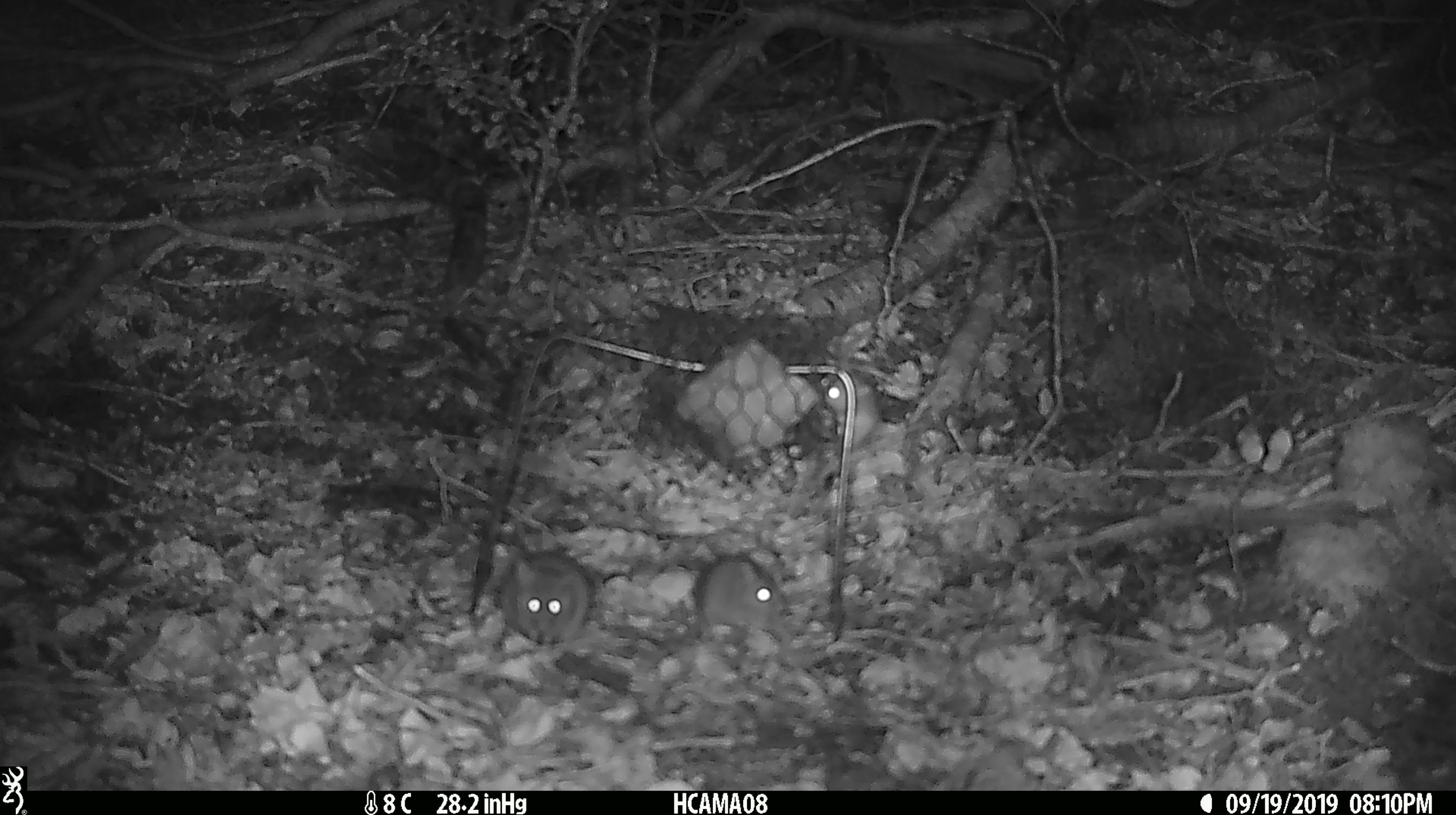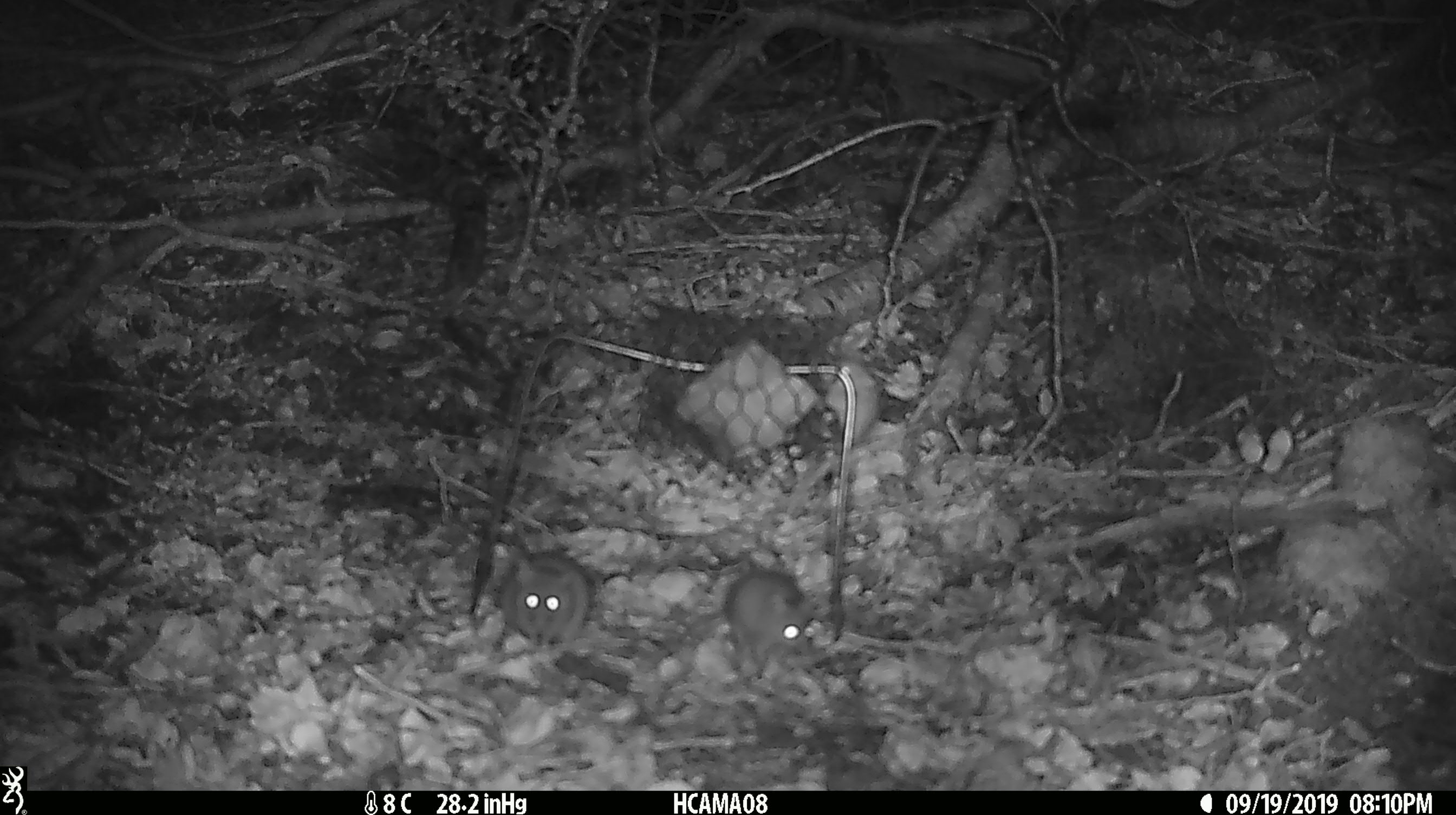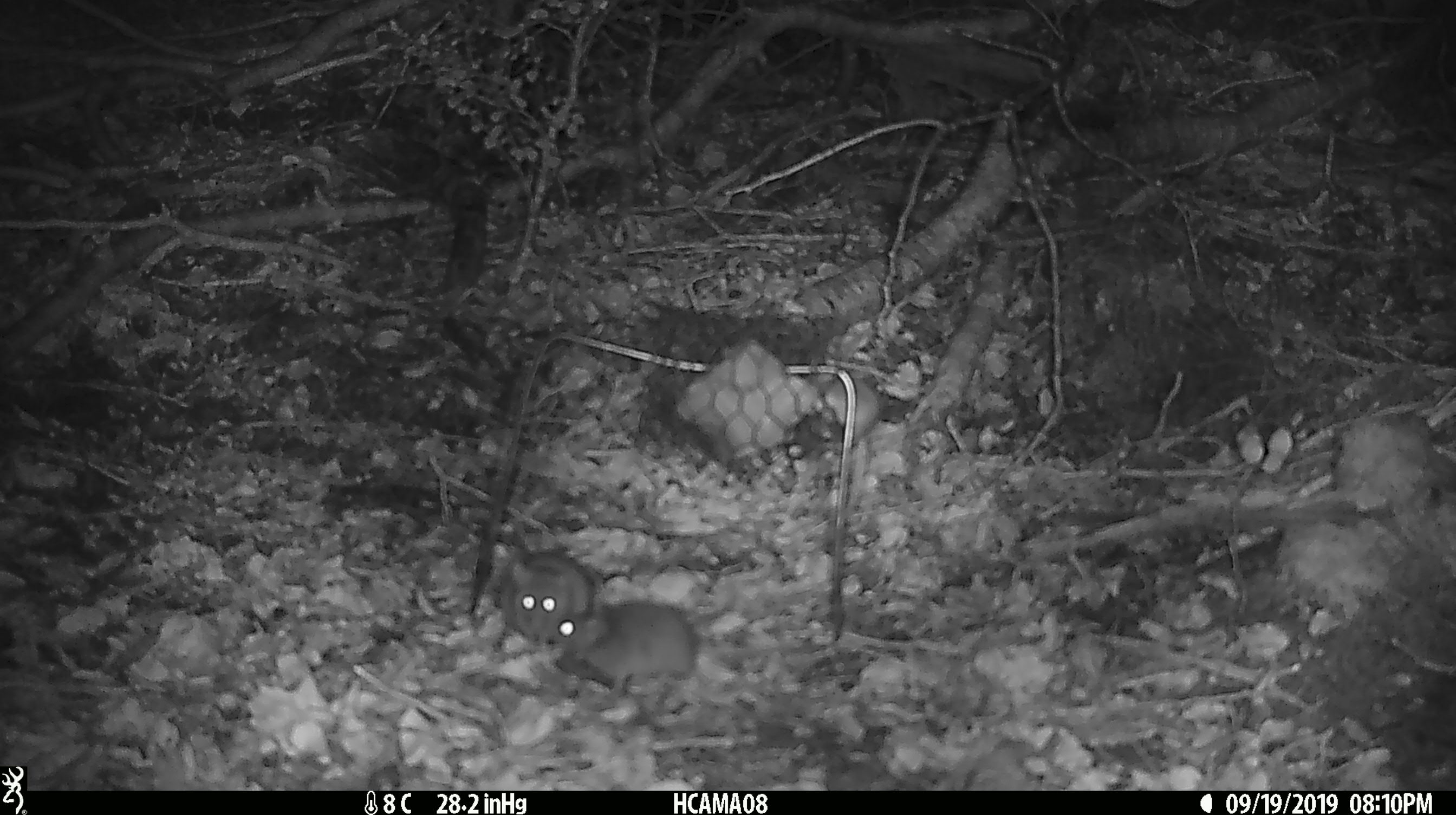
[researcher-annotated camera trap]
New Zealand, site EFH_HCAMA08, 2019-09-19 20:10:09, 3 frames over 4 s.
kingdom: Animalia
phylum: Chordata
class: Mammalia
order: Rodentia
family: Muridae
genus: Mus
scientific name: Mus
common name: mouse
Mouse (Mus).